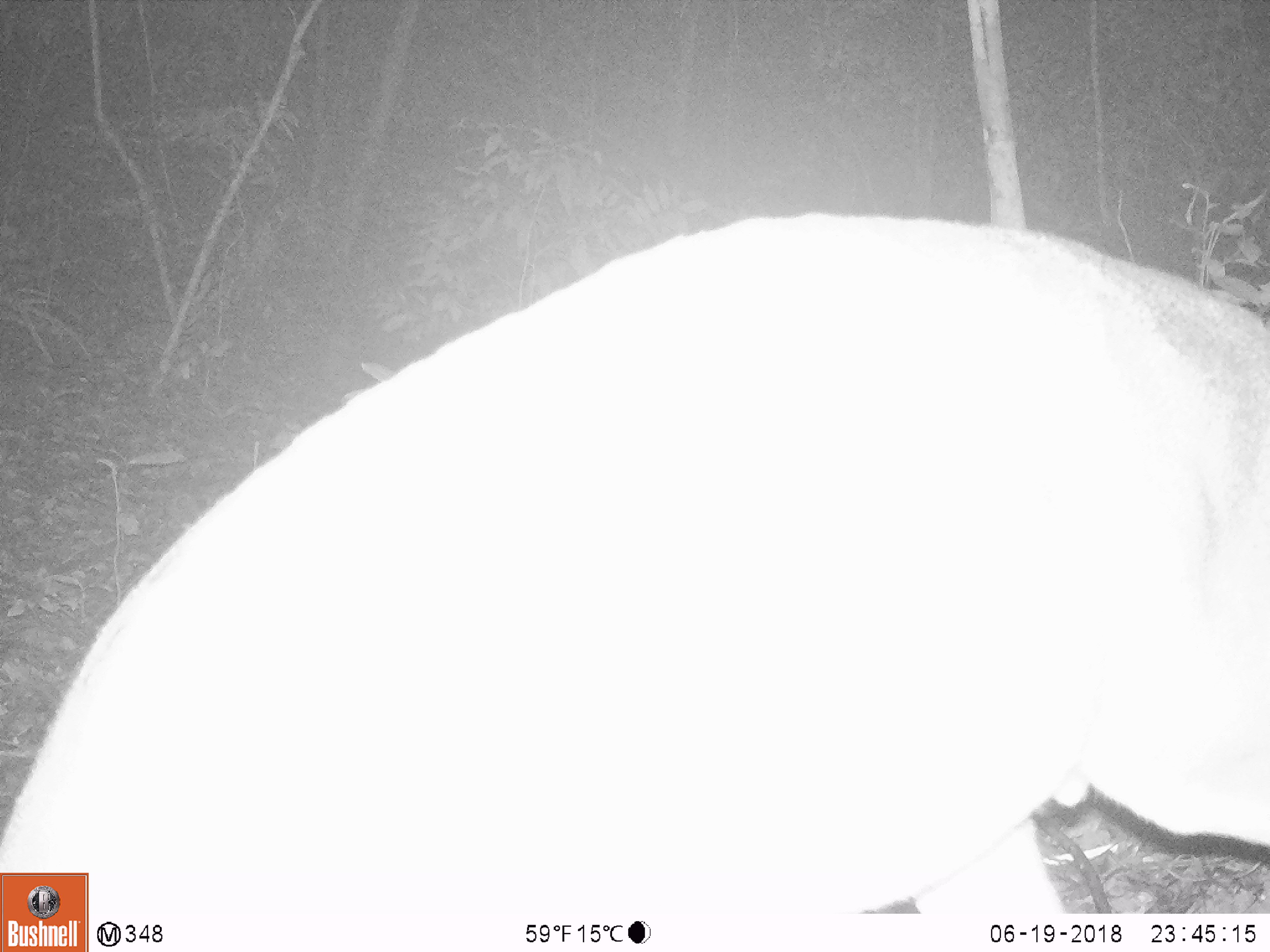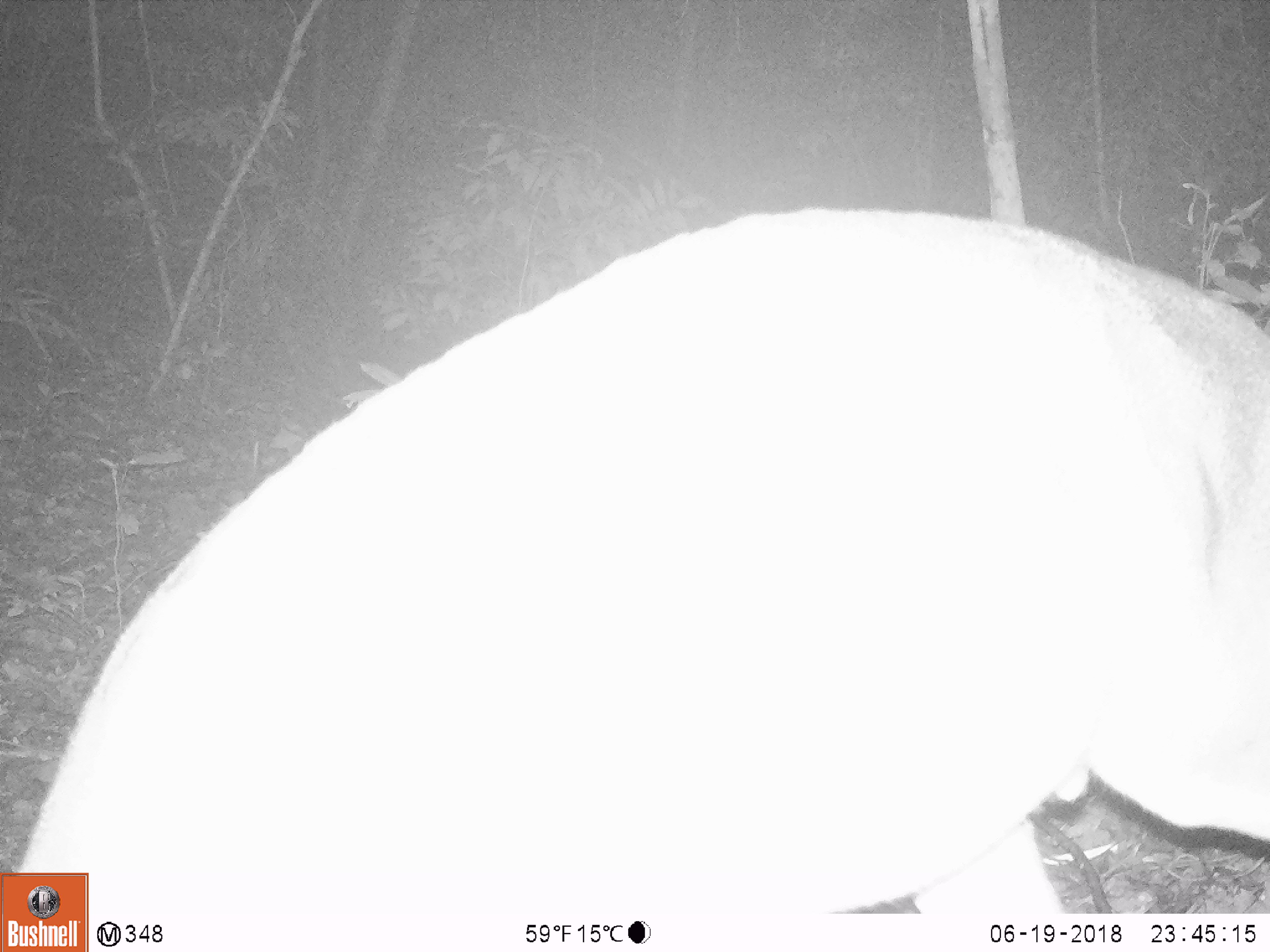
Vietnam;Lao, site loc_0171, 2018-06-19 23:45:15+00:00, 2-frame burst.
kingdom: Animalia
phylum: Chordata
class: Mammalia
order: Artiodactyla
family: Cervidae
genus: Muntiacus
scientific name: Muntiacus vuquangensis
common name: large-antlered muntjac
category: large antlered muntjac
Large antlered muntjac (large-antlered muntjac) (Muntiacus vuquangensis). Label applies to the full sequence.